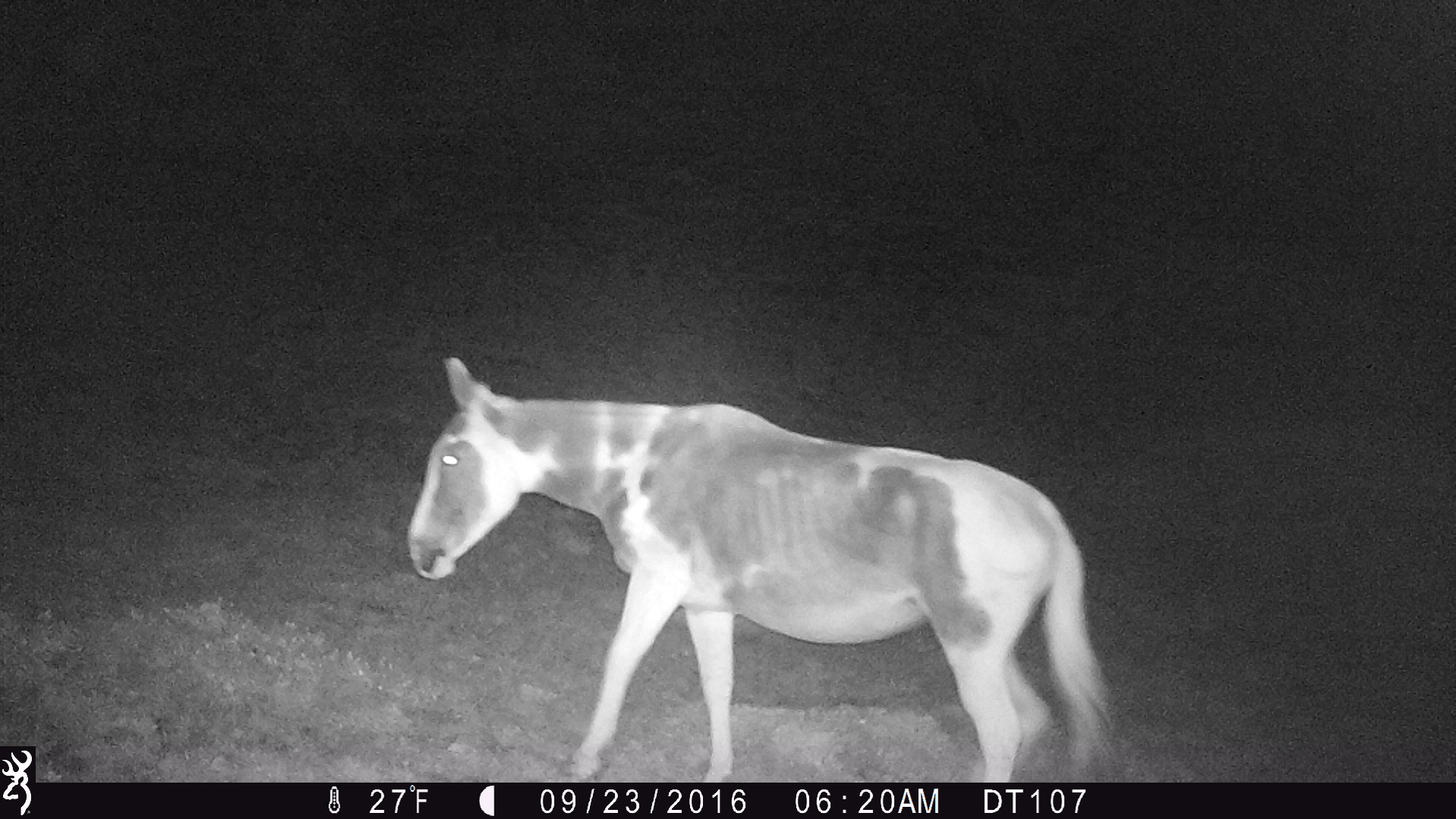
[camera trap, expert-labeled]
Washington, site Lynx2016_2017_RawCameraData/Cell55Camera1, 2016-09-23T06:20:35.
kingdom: Animalia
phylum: Chordata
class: Mammalia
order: Perissodactyla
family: Equidae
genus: Equus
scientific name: Equus caballus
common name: domestic horse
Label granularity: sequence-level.